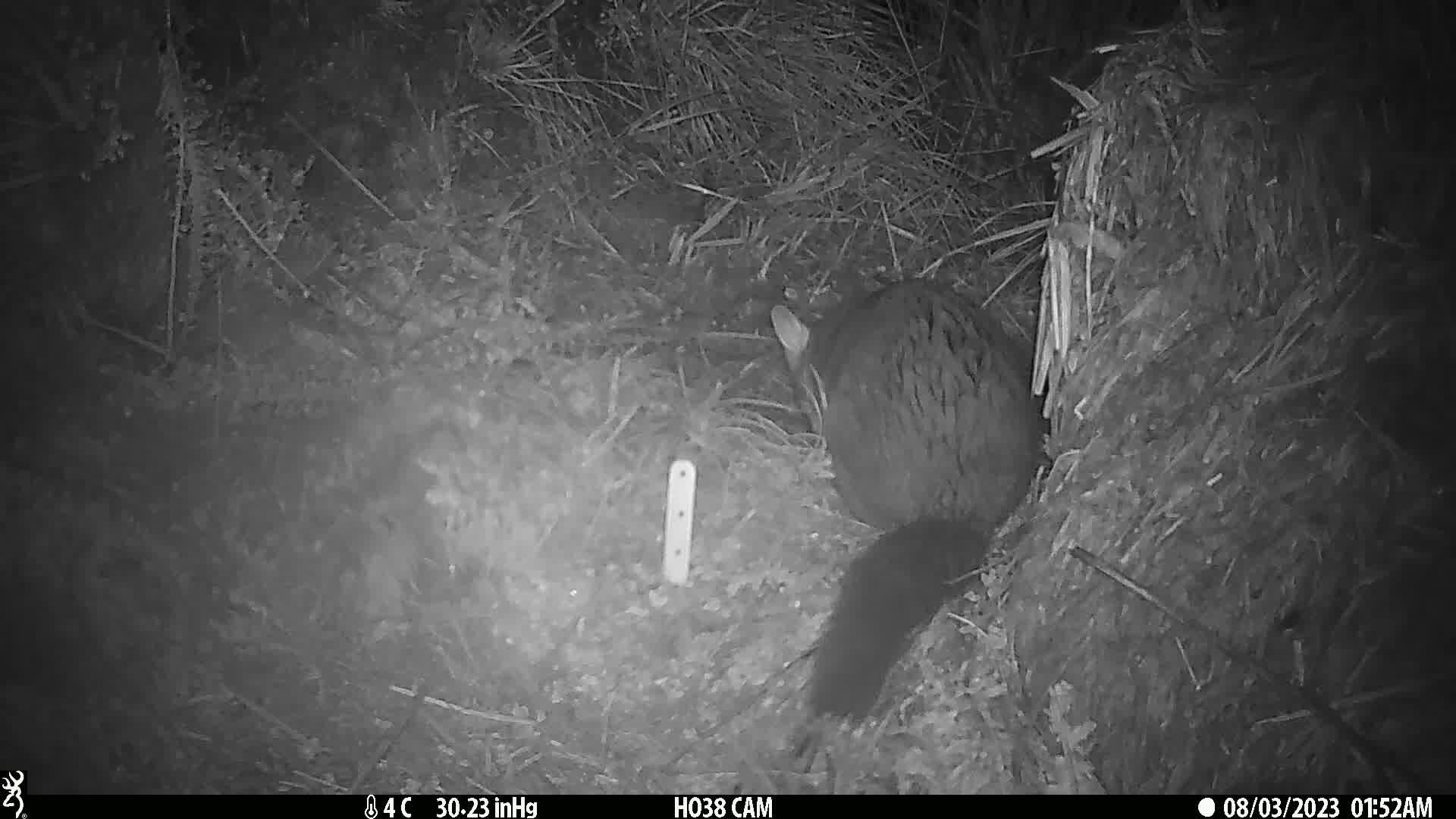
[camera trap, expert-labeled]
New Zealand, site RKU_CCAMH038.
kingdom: Animalia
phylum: Chordata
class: Mammalia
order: Diprotodontia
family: Phalangeridae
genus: Trichosurus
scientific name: Trichosurus vulpecula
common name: common brushtail possum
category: possum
Possum (common brushtail possum) (Trichosurus vulpecula).